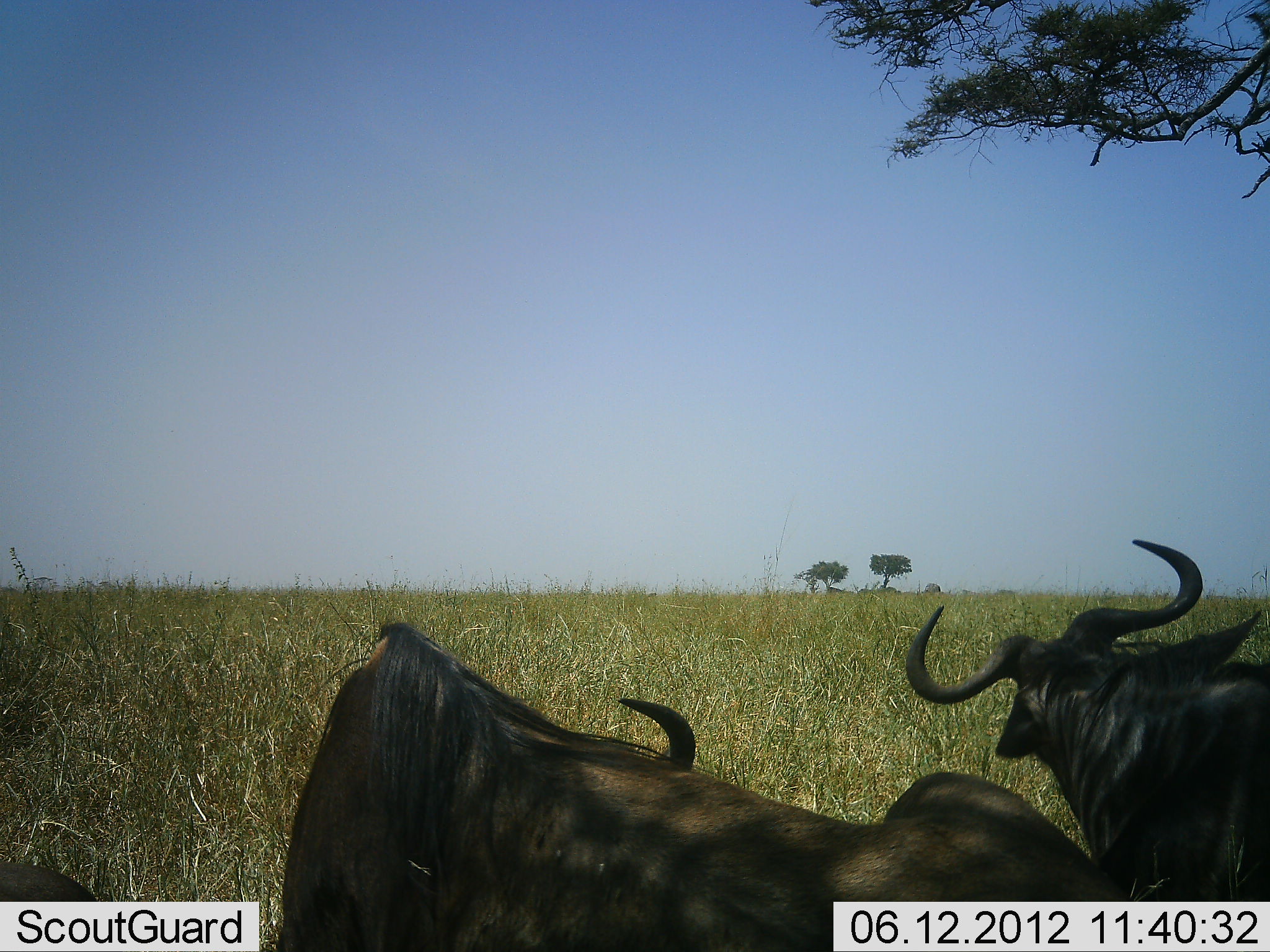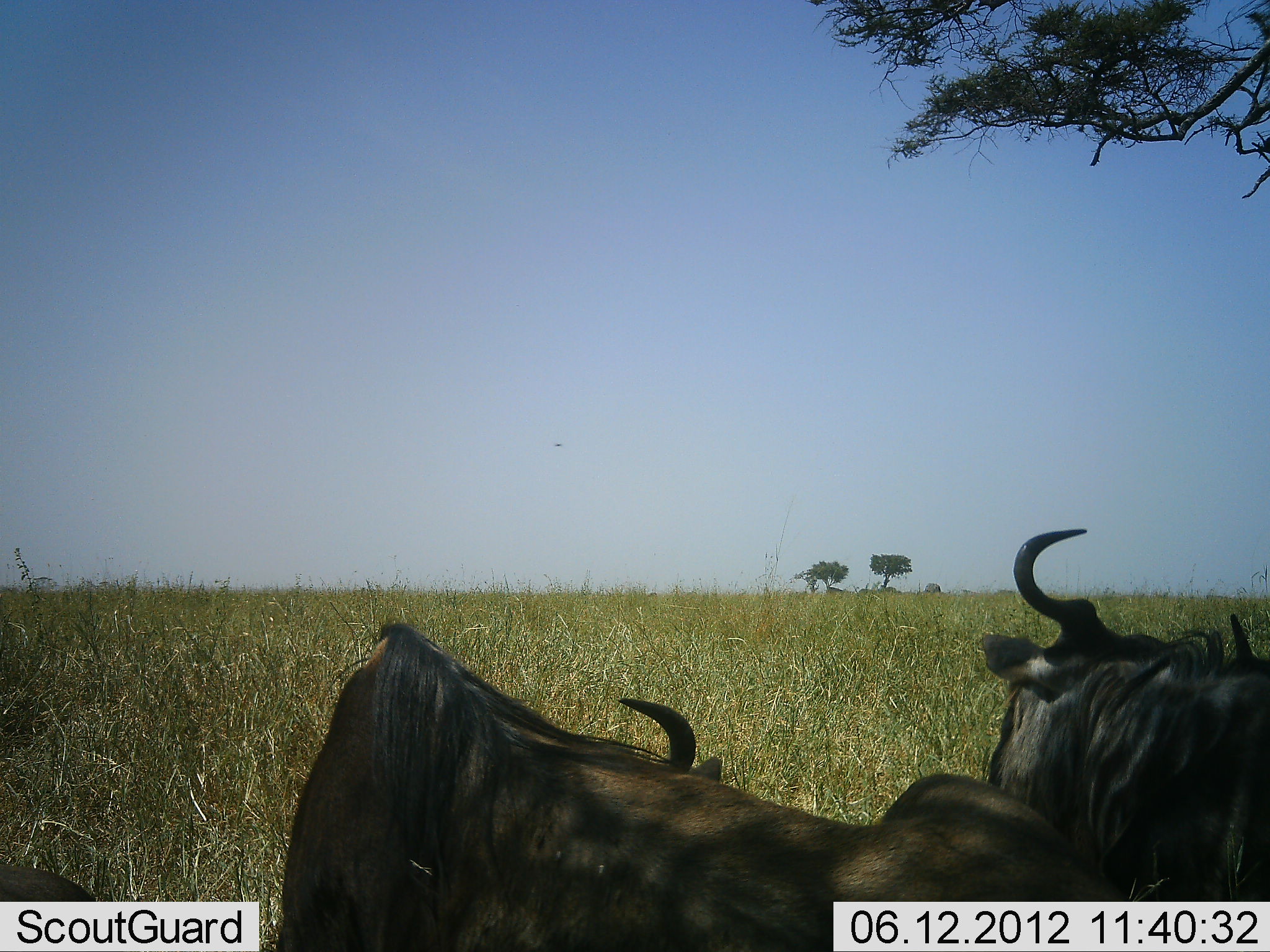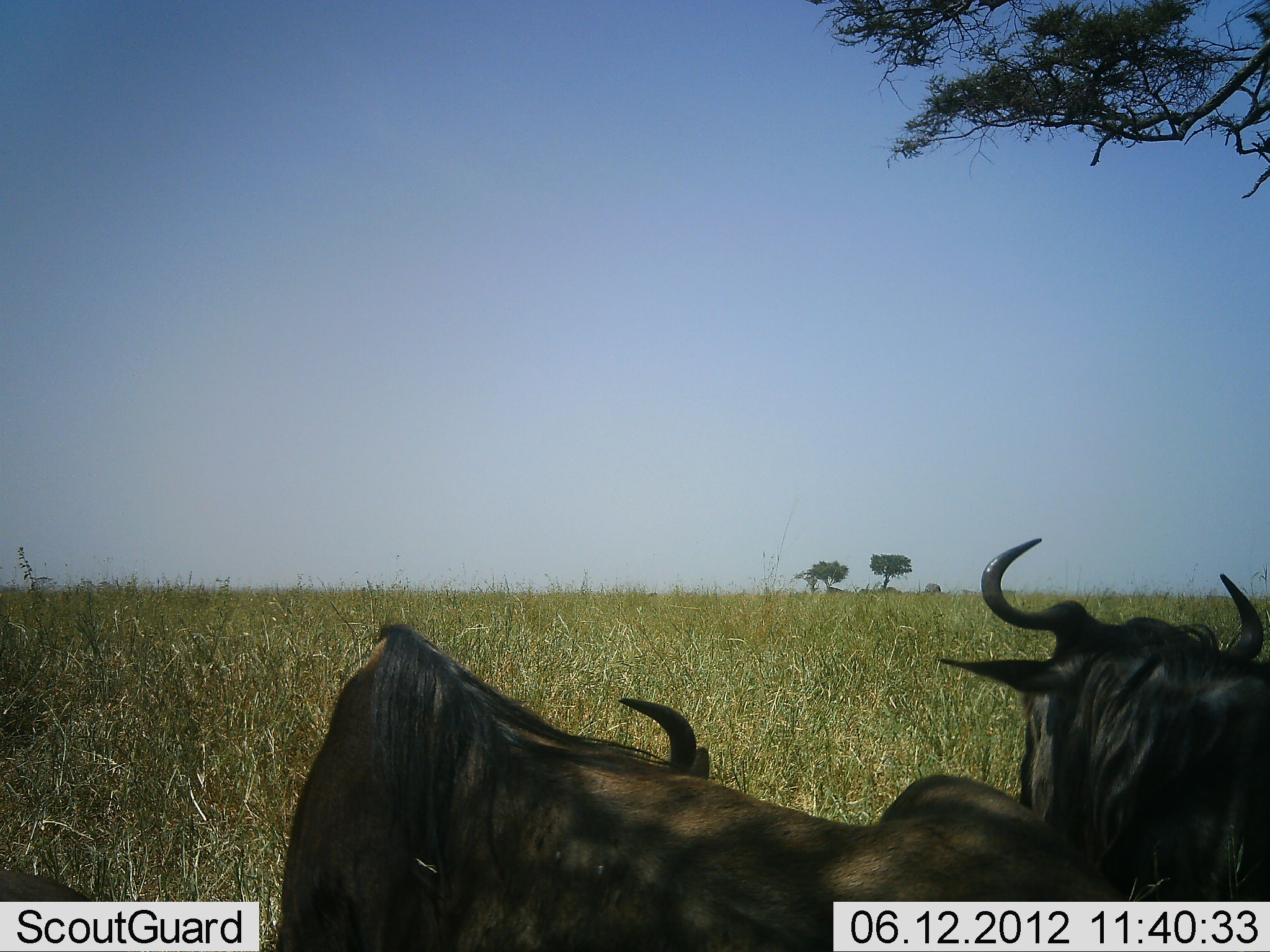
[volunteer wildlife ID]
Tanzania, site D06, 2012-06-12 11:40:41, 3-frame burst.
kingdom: Animalia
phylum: Chordata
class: Mammalia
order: Artiodactyla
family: Bovidae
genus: Connochaetes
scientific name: Connochaetes taurinus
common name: blue wildebeest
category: wildebeest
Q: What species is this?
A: Wildebeest (blue wildebeest) (Connochaetes taurinus).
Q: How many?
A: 2.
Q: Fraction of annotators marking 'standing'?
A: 30%.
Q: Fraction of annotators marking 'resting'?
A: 70%.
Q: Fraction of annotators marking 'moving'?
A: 10%.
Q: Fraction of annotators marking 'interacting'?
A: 0%.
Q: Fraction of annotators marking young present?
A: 0%.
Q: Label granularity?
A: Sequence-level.